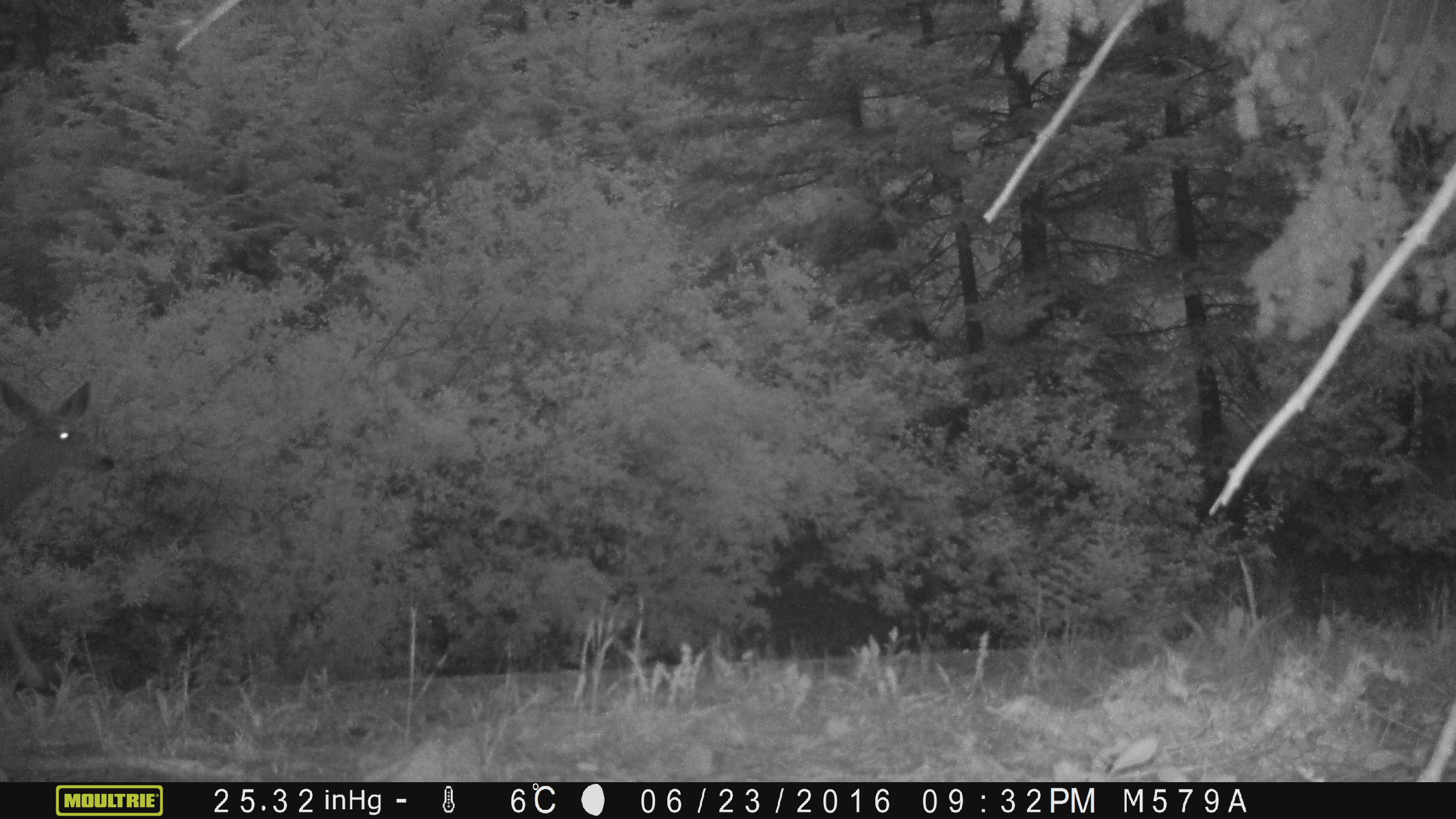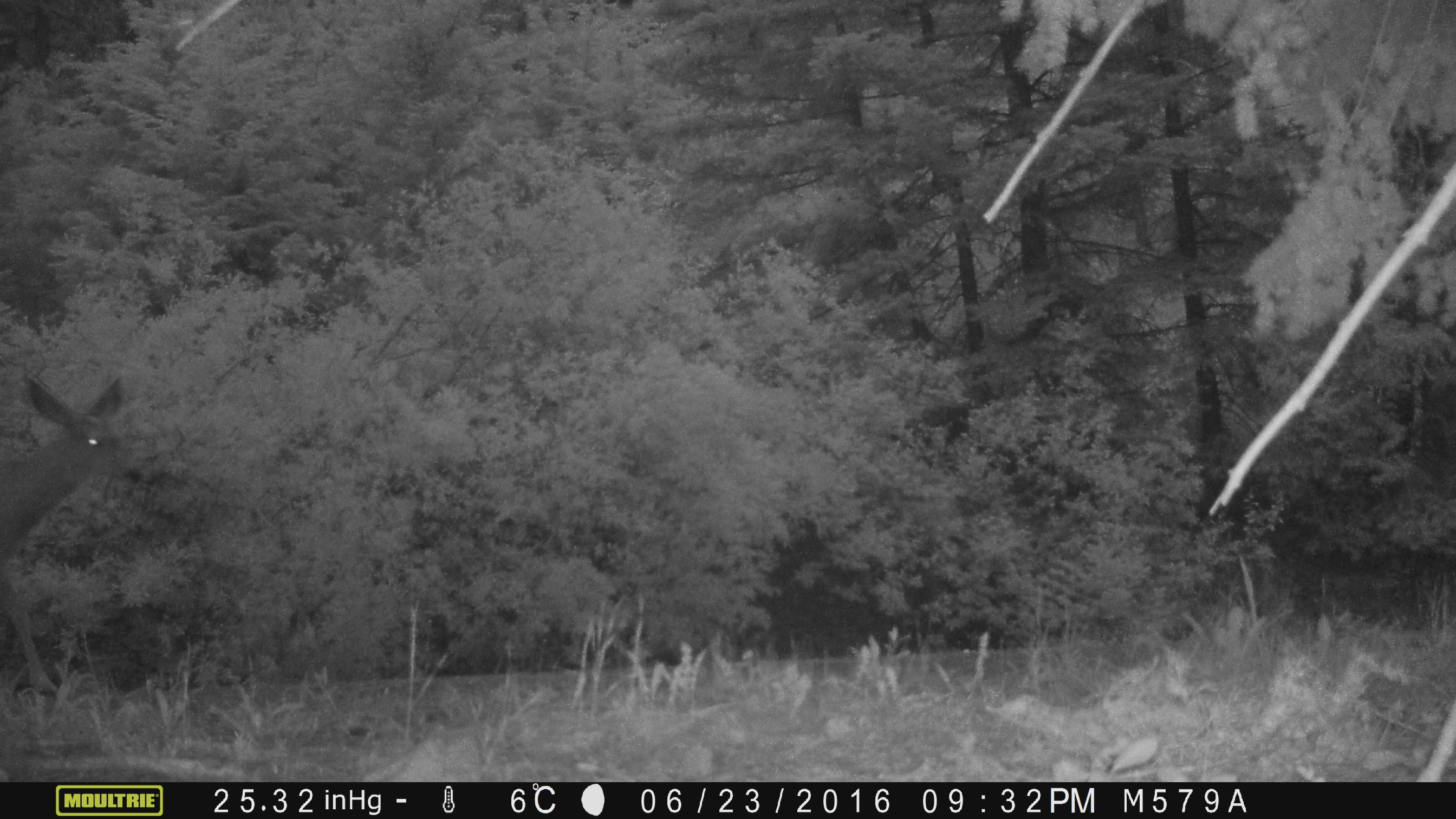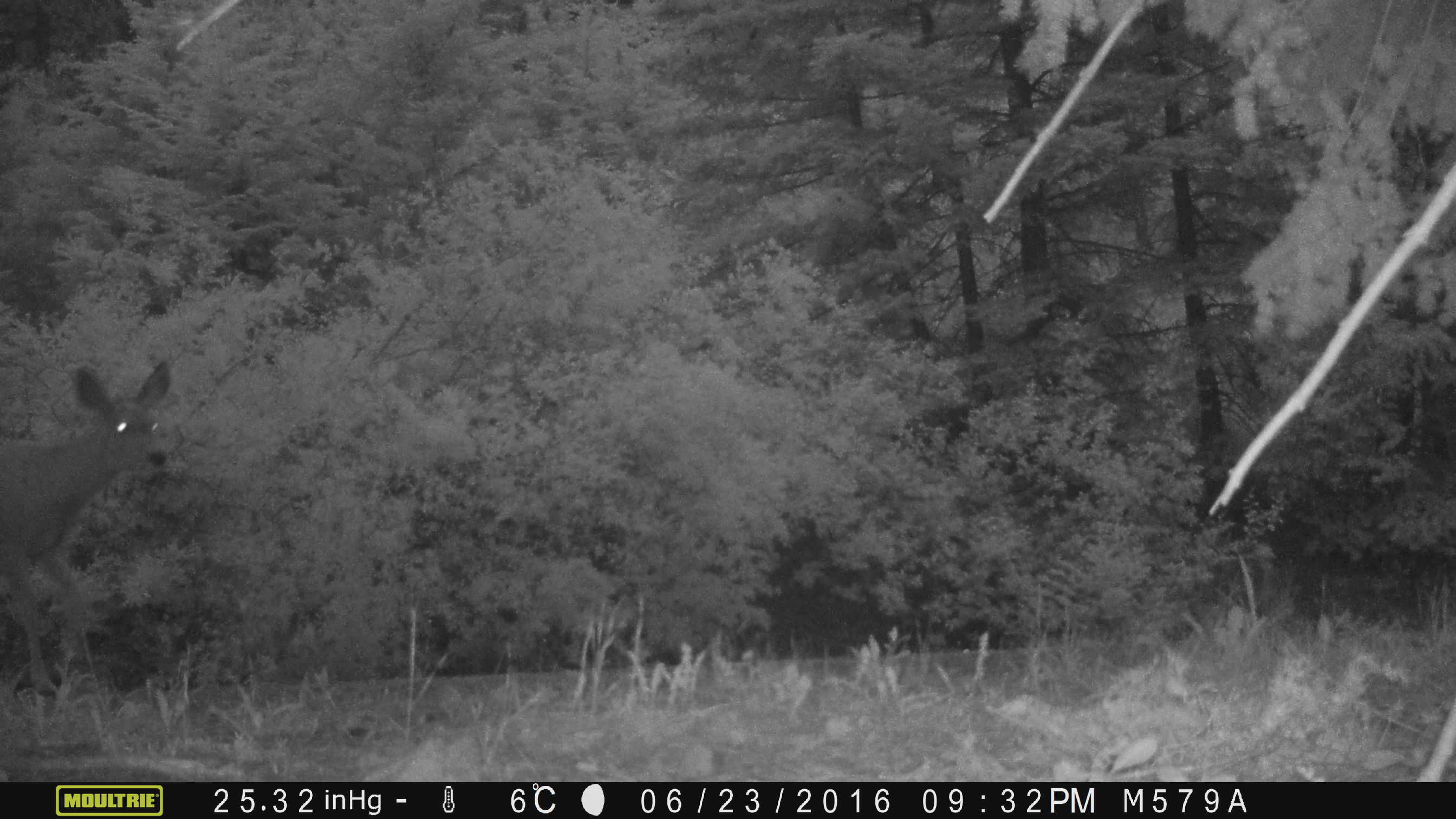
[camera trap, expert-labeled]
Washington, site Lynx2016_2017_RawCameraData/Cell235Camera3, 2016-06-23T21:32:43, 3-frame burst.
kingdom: Animalia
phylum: Chordata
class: Mammalia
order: Artiodactyla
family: Cervidae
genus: Odocoileus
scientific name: Odocoileus hemionus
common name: mule deer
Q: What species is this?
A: Odocoileus hemionus (mule deer).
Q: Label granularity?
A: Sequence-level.